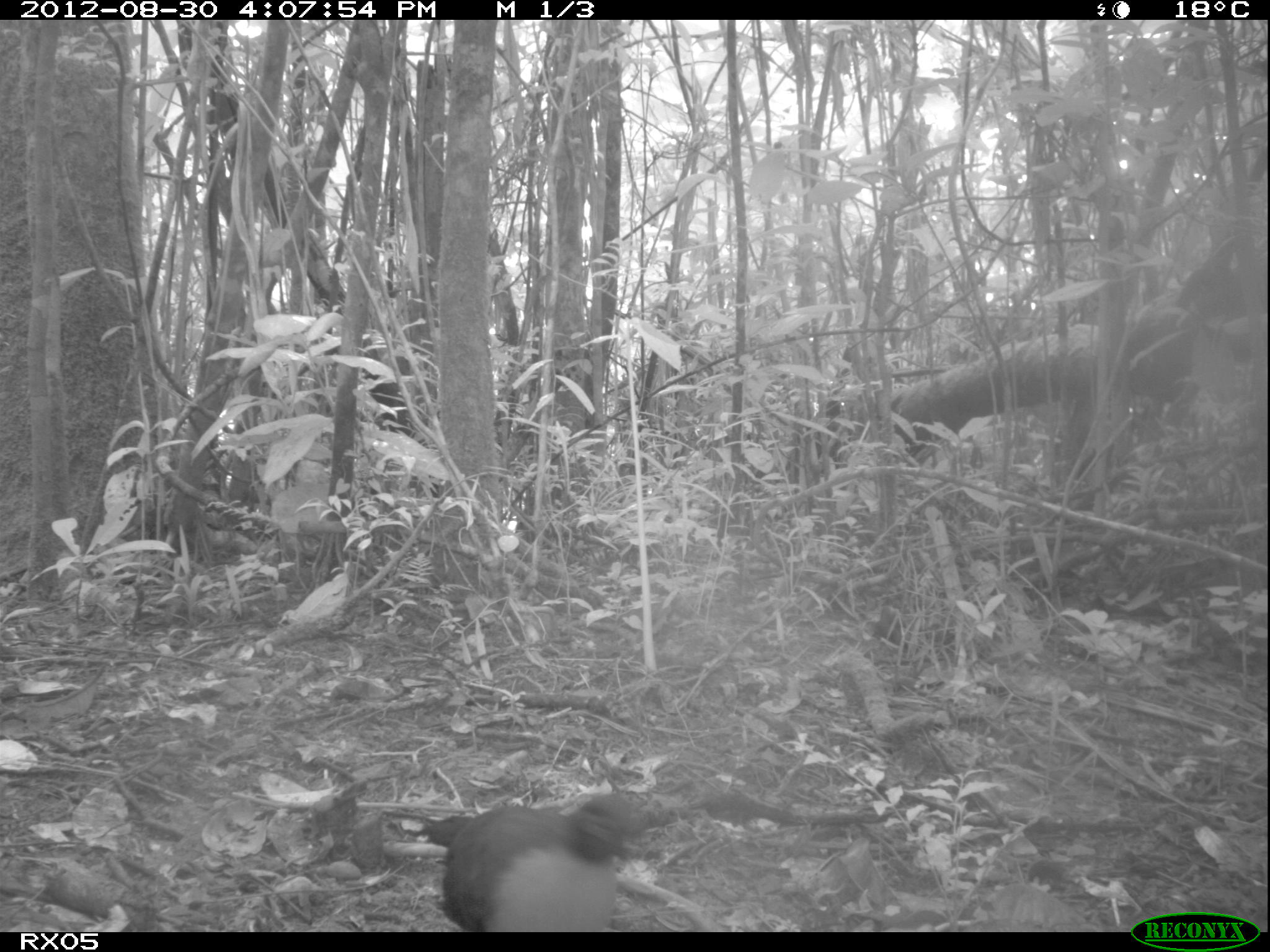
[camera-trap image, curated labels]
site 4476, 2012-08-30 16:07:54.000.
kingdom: Animalia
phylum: Chordata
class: Aves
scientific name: Aves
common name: bird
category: unknown bird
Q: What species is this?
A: Unknown bird (bird) (Aves).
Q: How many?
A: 1.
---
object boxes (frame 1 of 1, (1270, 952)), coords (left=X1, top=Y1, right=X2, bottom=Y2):
unknown bird: (left=423, top=789, right=673, bottom=932)